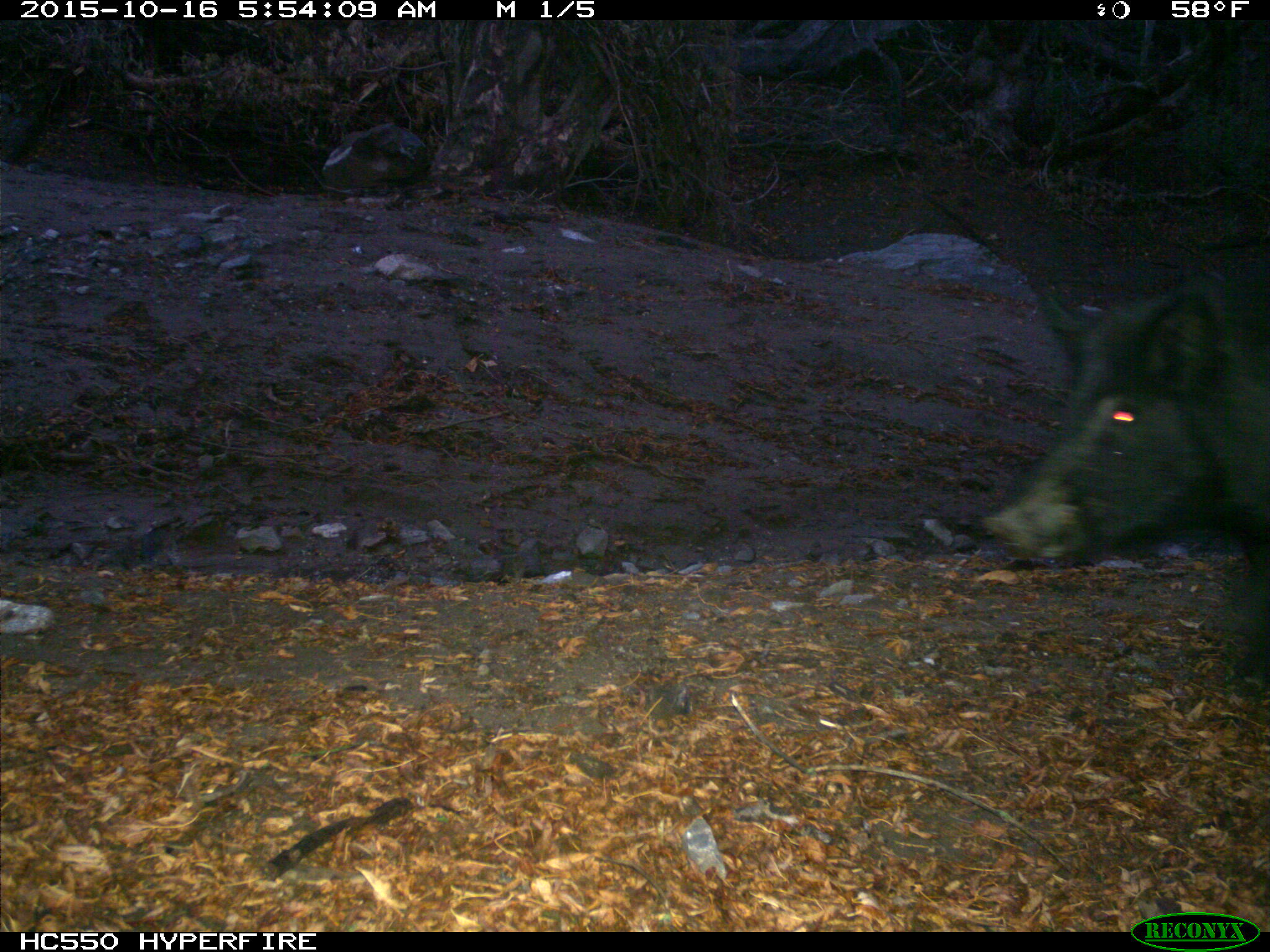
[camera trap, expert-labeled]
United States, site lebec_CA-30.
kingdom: Animalia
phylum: Chordata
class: Mammalia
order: Artiodactyla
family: Suidae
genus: Sus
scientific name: Sus scrofa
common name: wild boar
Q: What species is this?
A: Sus scrofa (wild boar).